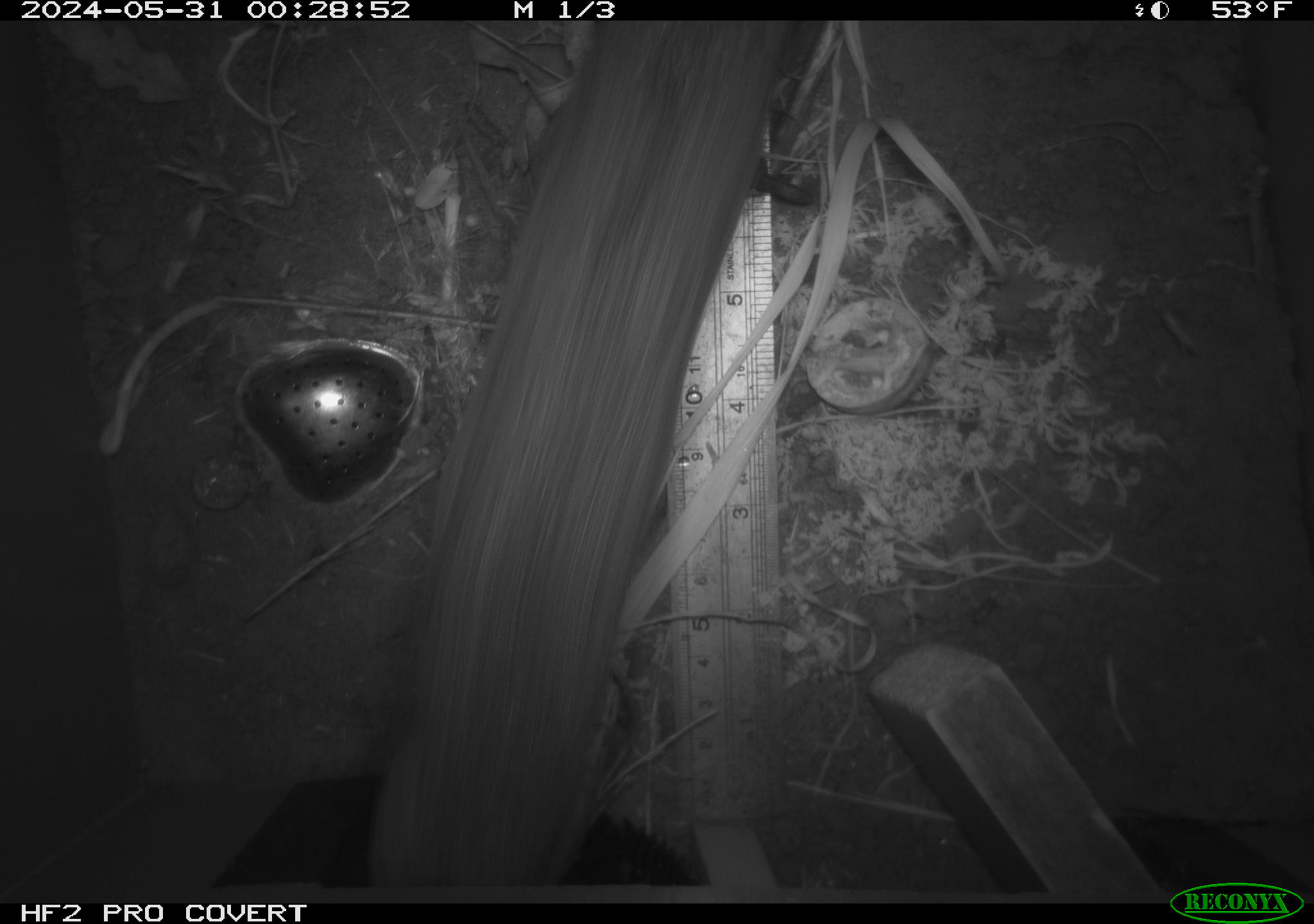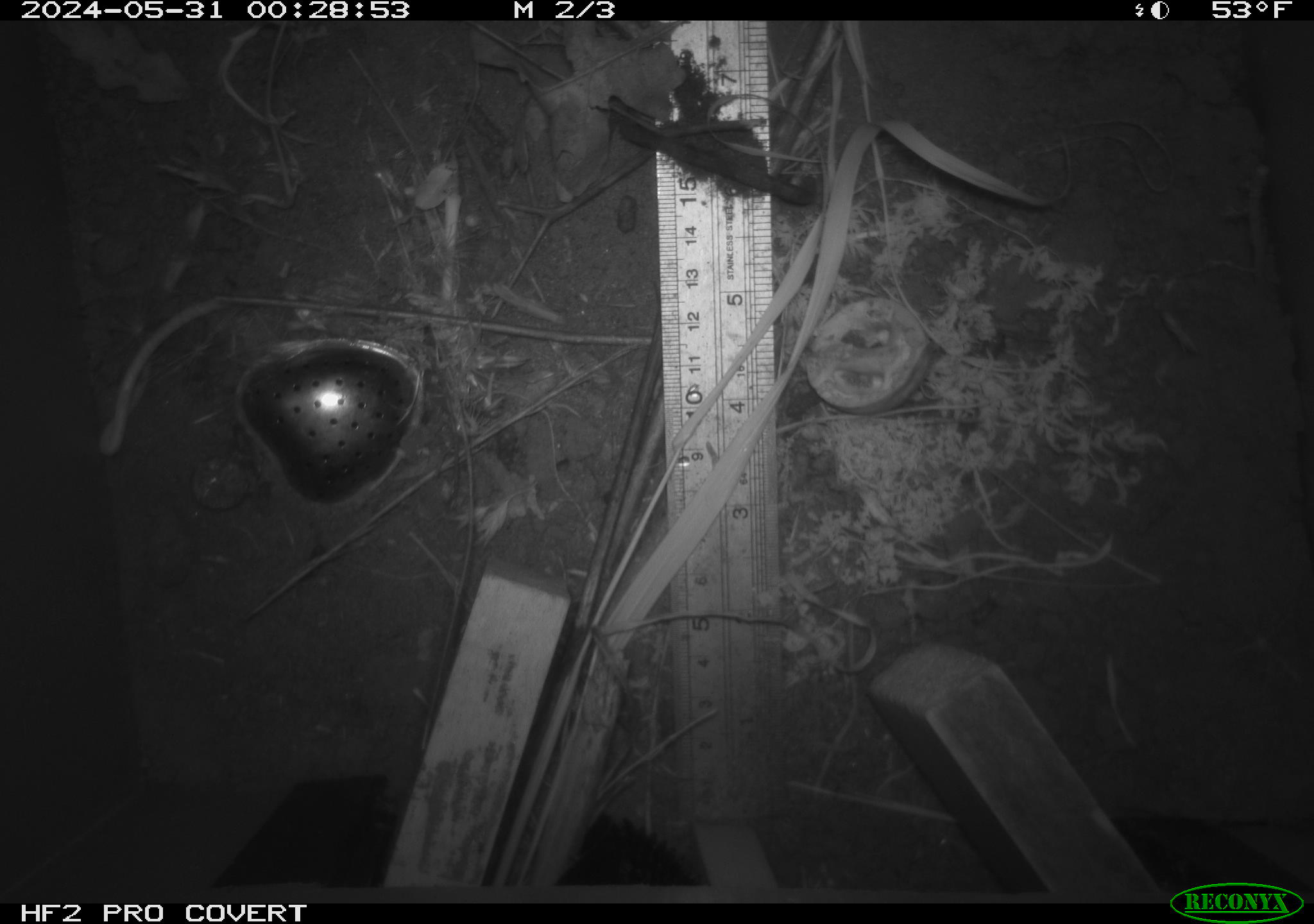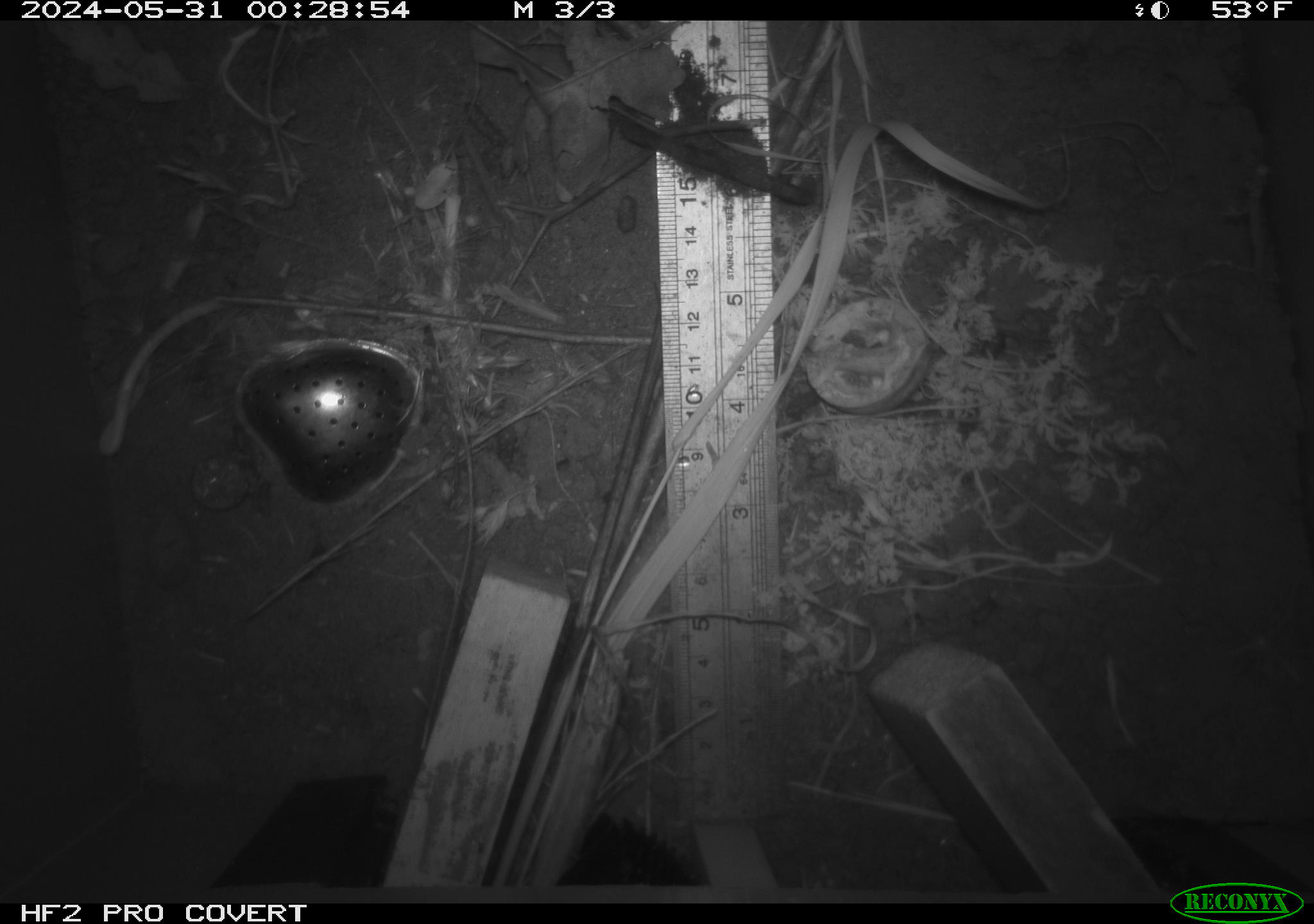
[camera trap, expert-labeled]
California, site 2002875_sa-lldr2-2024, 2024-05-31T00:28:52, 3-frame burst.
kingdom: Animalia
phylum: Chordata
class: Mammalia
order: Rodentia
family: Muridae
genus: Rattus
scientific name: Rattus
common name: rat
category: rattus species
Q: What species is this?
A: Rattus species (rat) (Rattus).